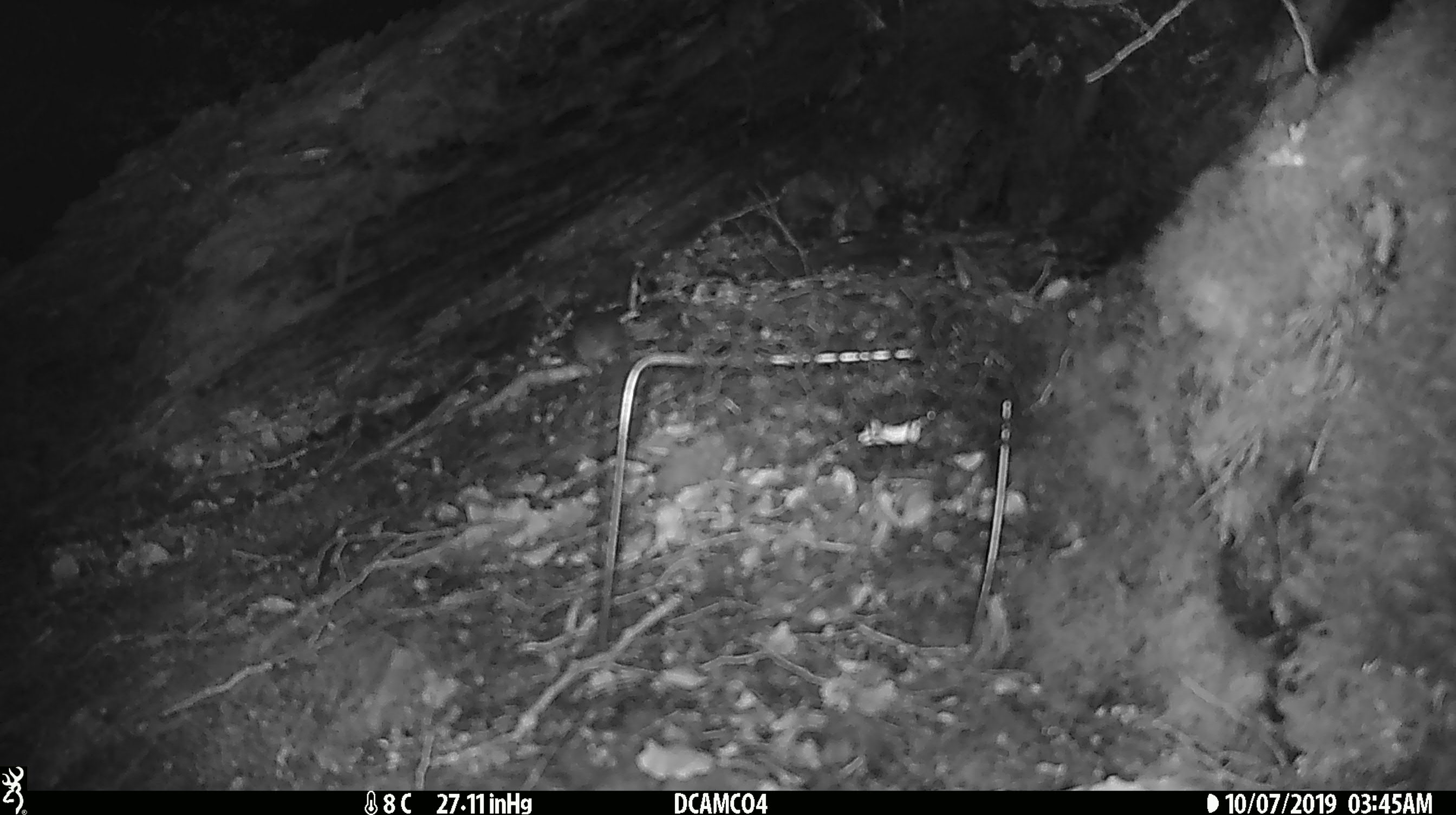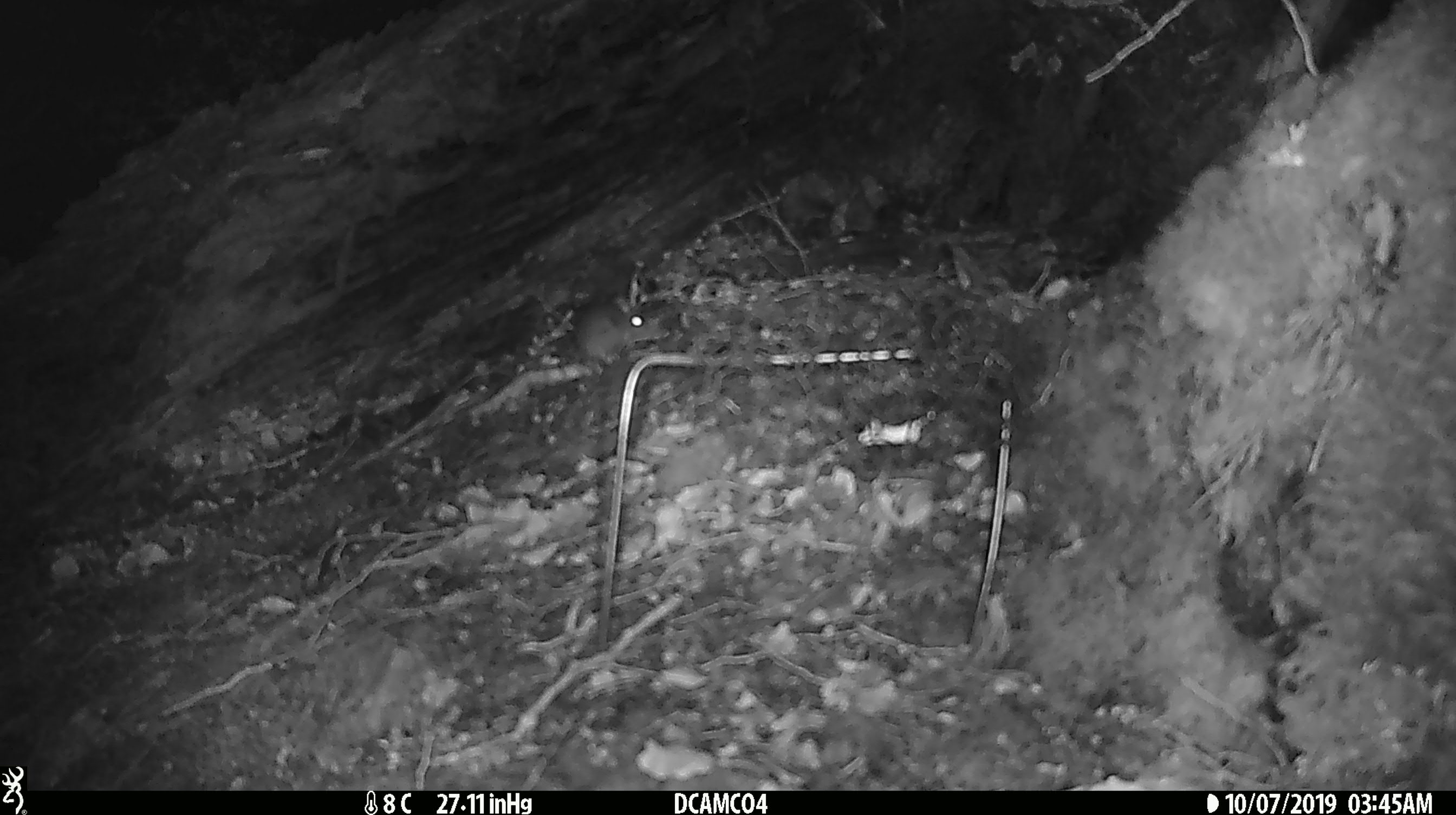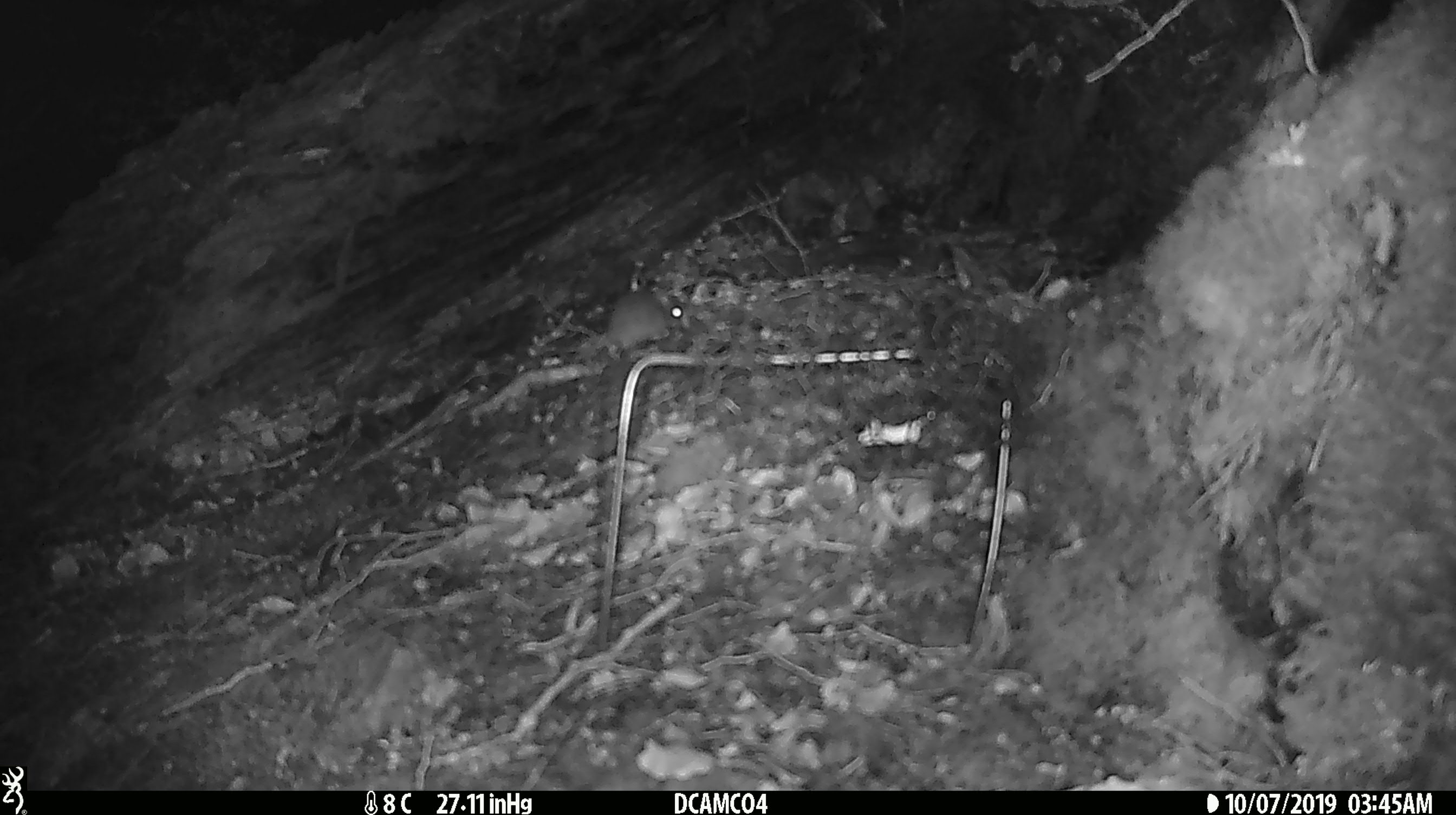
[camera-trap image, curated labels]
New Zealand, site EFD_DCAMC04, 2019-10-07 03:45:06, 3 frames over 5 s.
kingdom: Animalia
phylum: Chordata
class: Mammalia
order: Rodentia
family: Muridae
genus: Mus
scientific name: Mus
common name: mouse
Mouse (Mus).